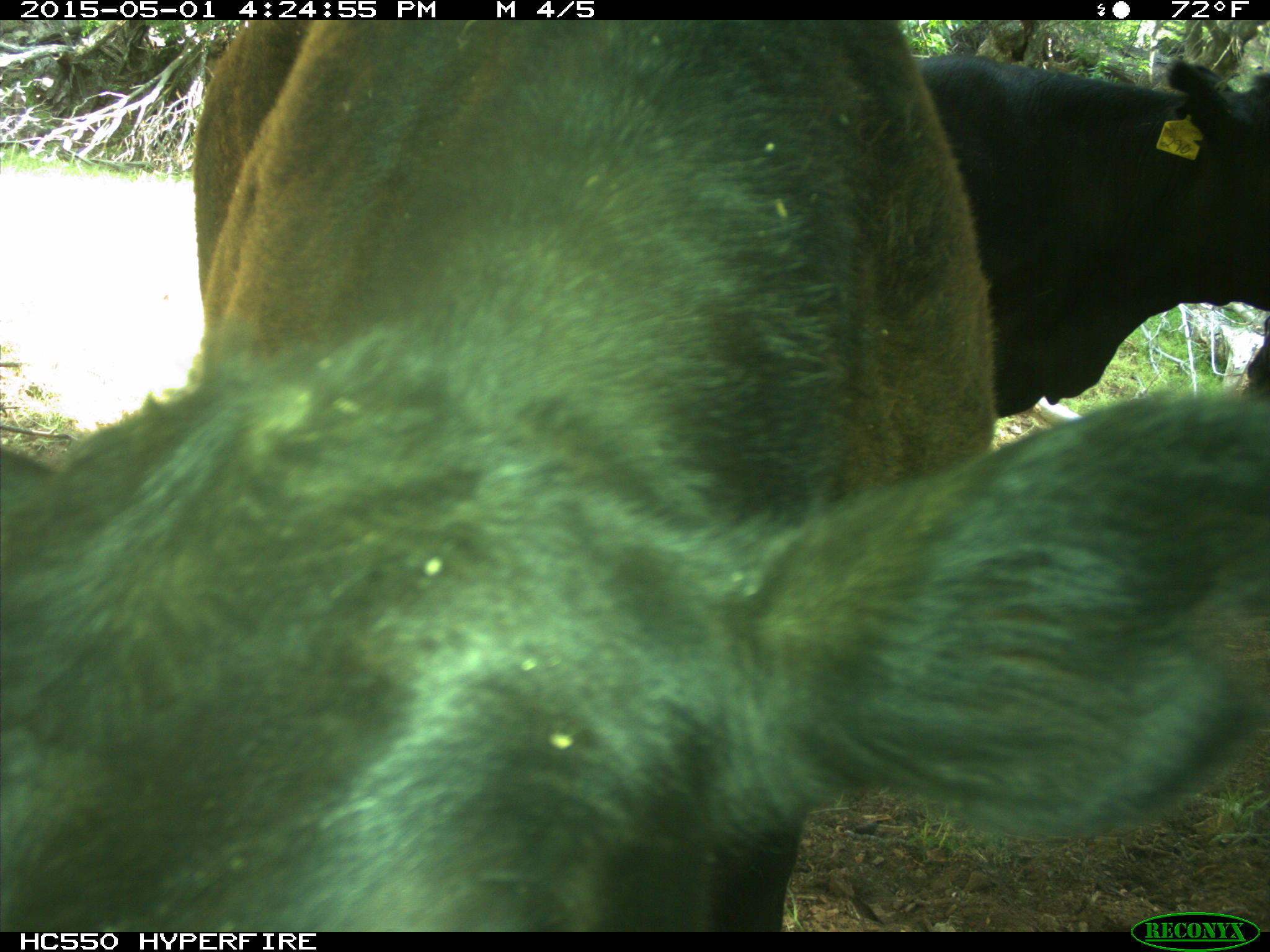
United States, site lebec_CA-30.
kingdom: Animalia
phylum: Chordata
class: Mammalia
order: Artiodactyla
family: Bovidae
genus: Bos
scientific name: Bos taurus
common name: domestic cow